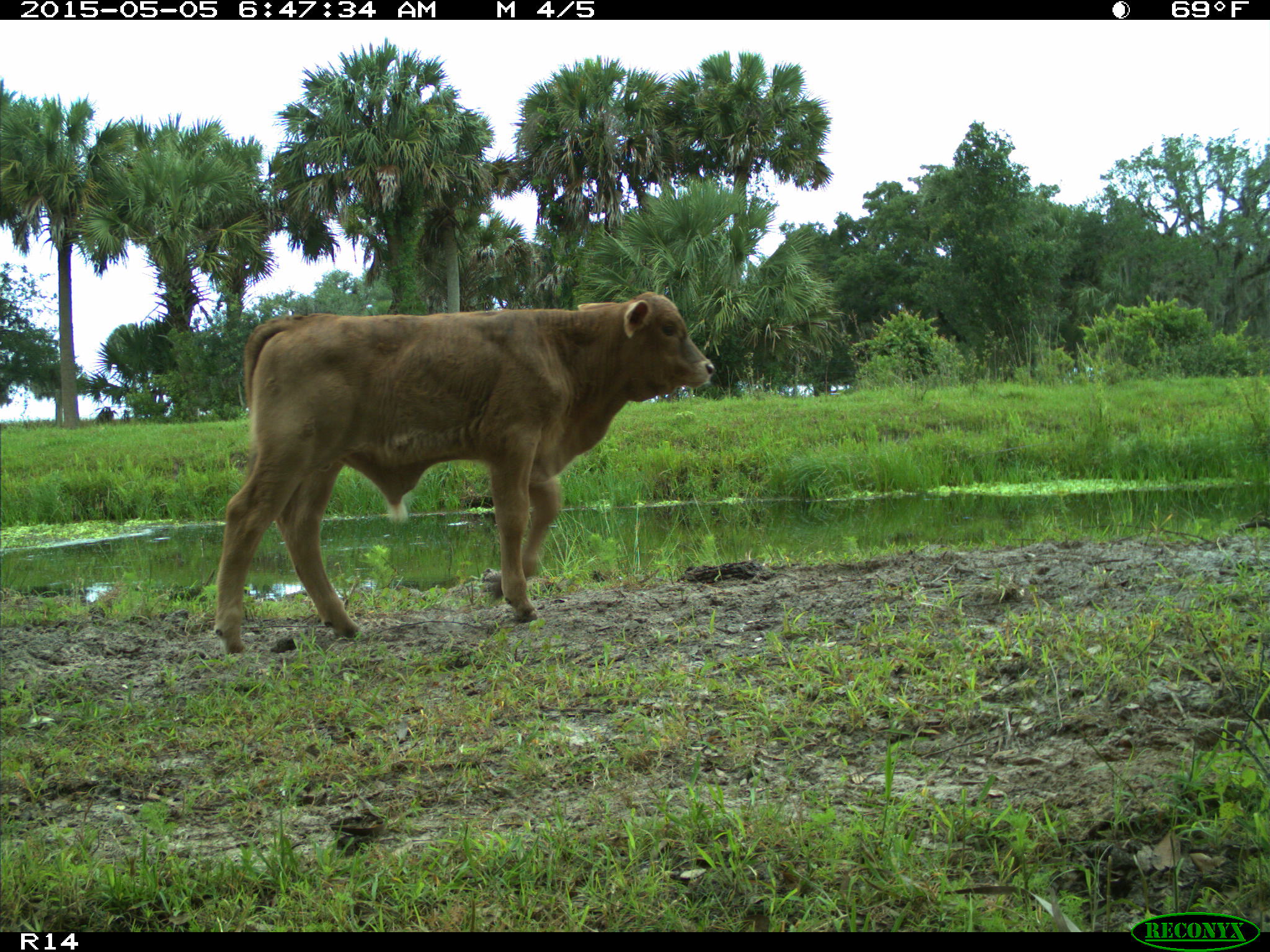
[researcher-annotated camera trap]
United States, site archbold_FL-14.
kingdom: Animalia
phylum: Chordata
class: Mammalia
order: Artiodactyla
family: Bovidae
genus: Bos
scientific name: Bos taurus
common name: domestic cow